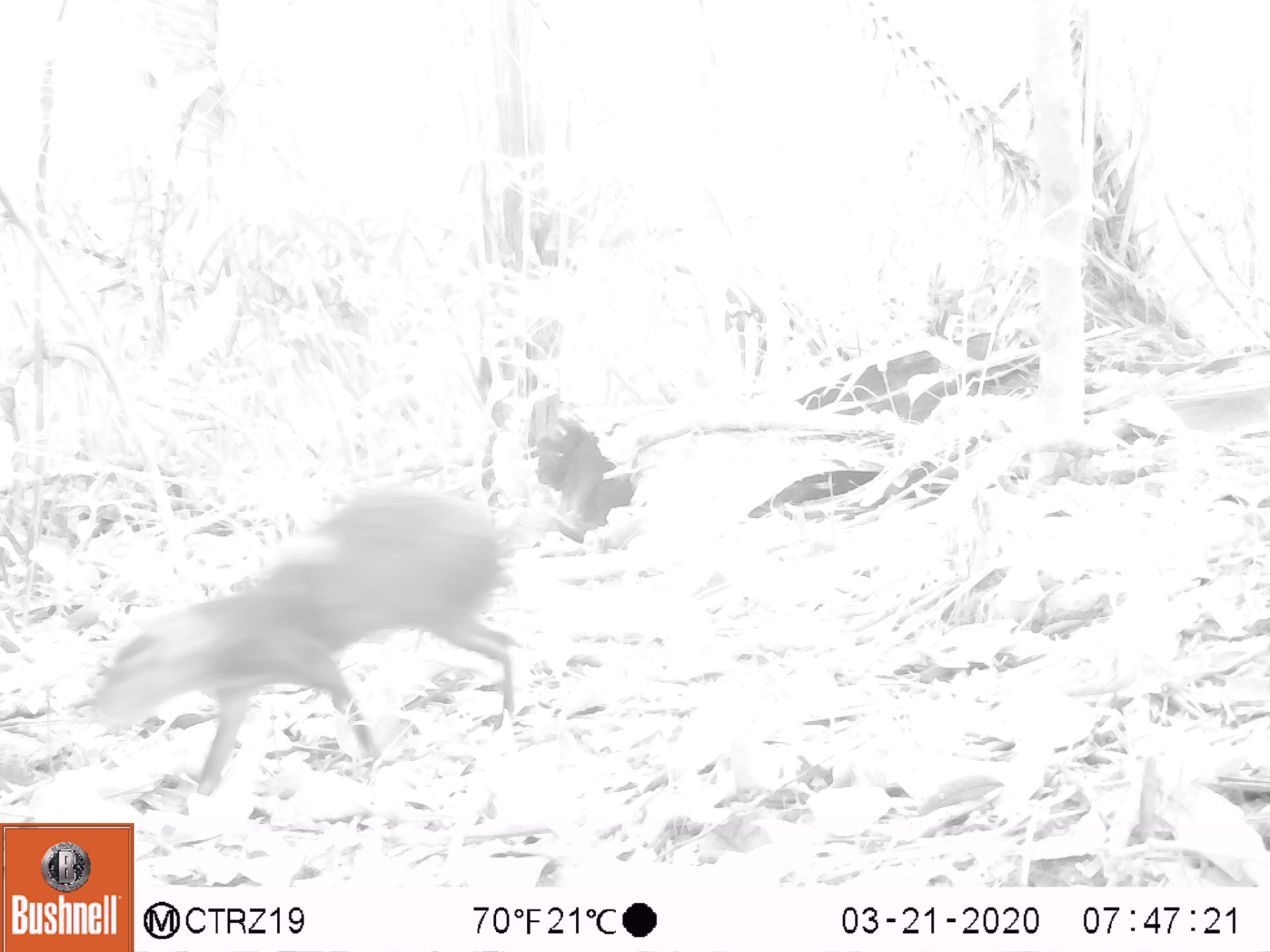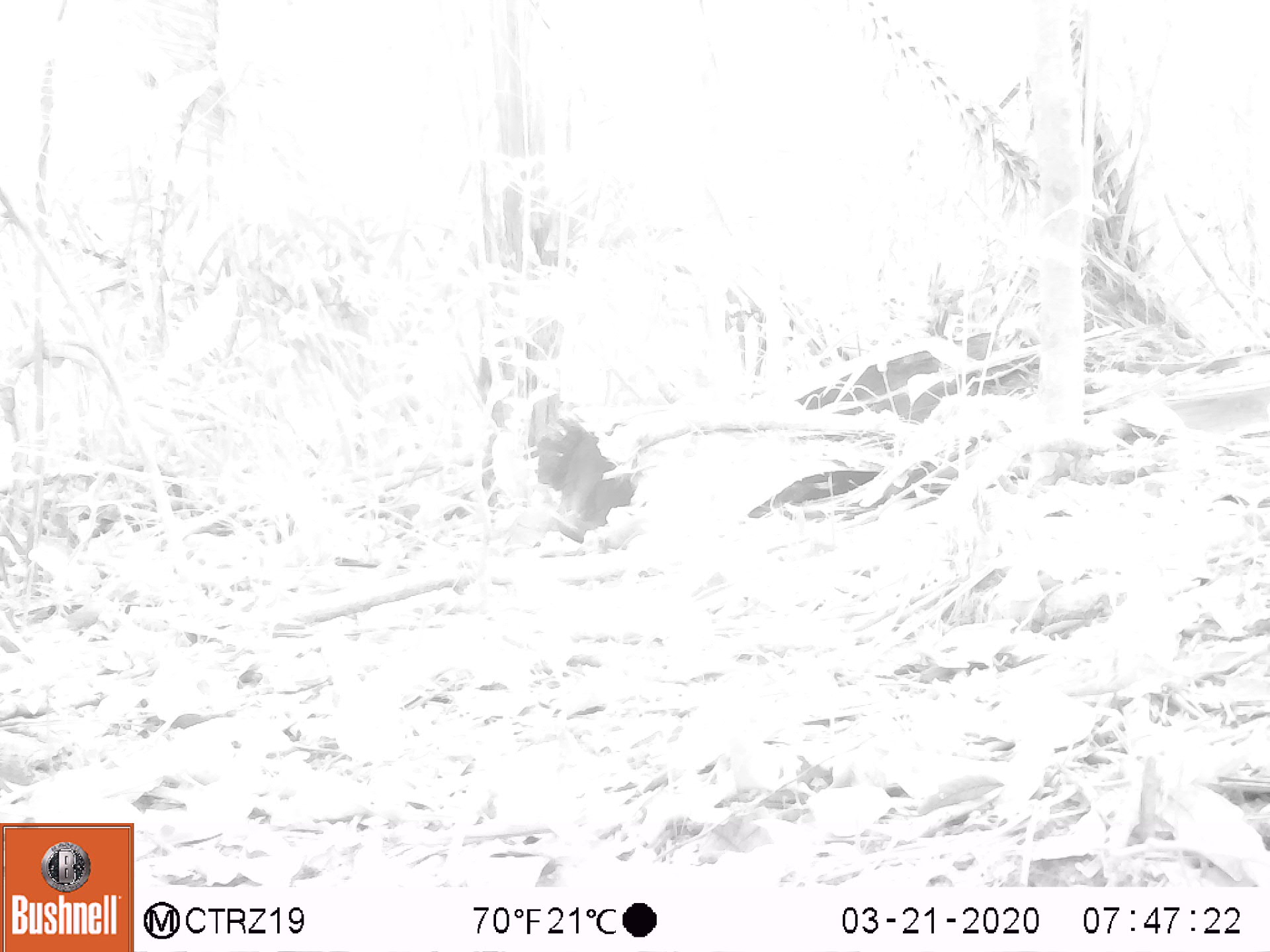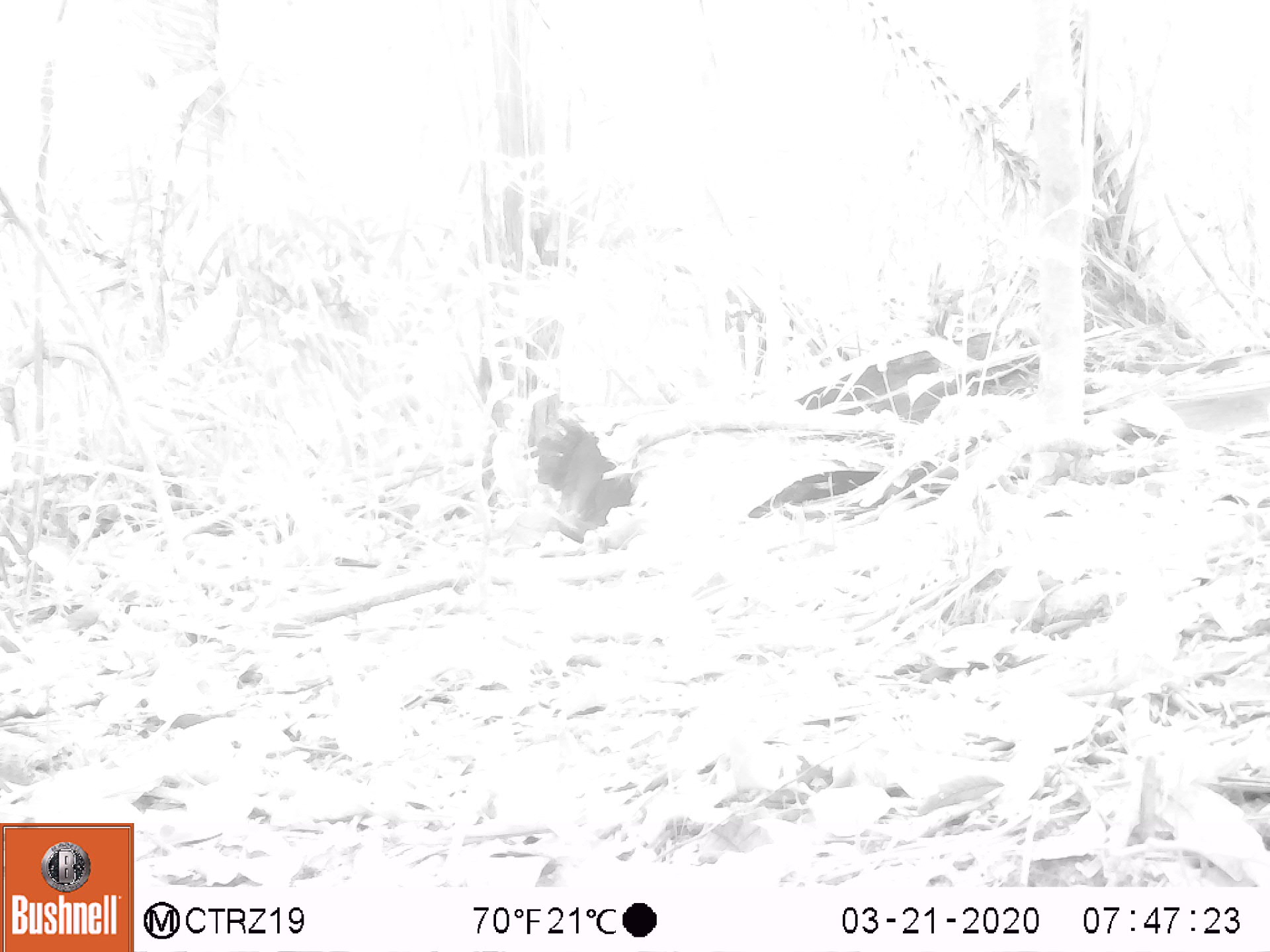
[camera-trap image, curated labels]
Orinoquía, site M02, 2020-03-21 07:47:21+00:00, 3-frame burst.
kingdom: Animalia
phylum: Chordata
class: Mammalia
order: Rodentia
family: Dasyproctidae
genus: Dasyprocta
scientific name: Dasyprocta fuliginosa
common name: black agouti